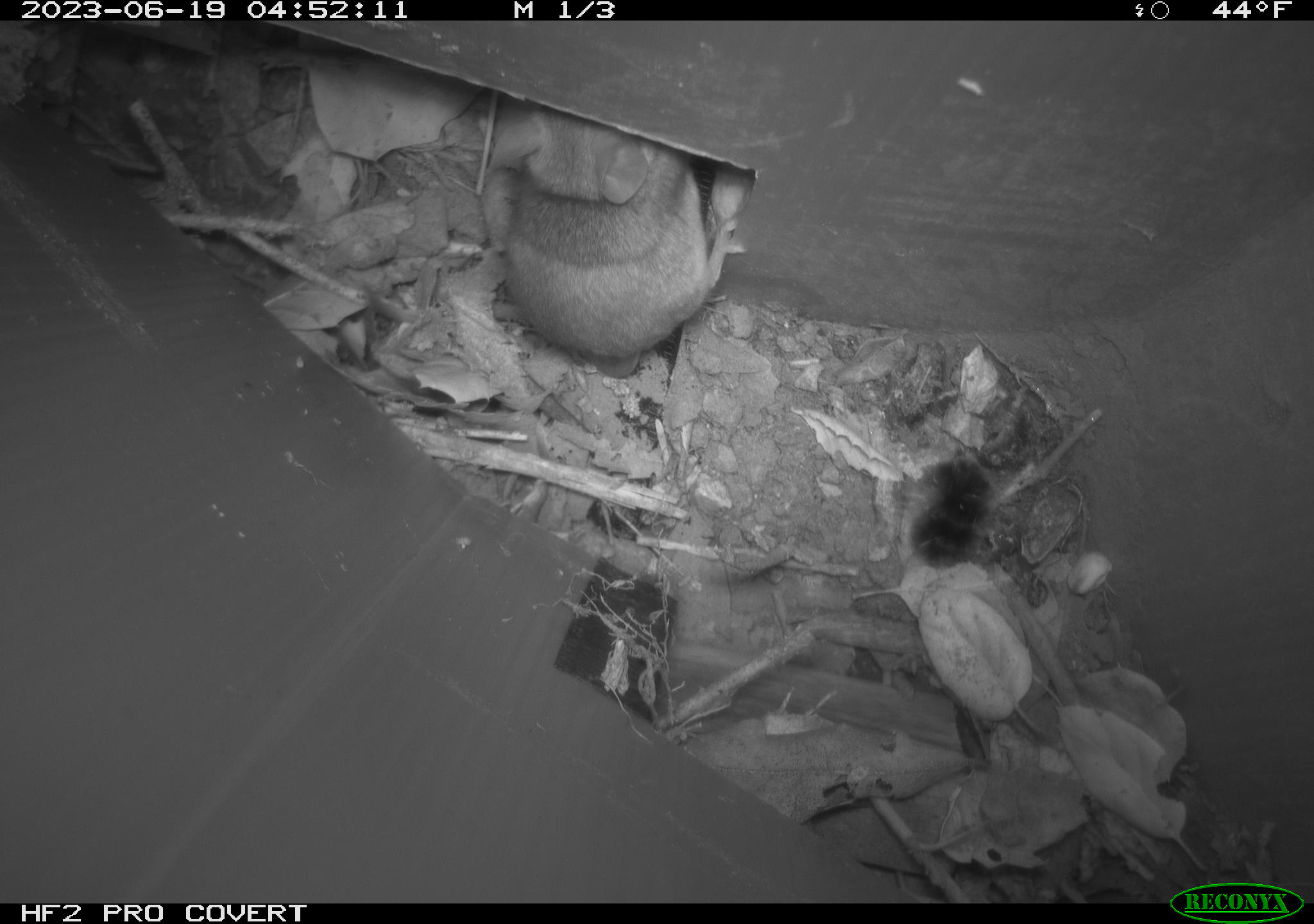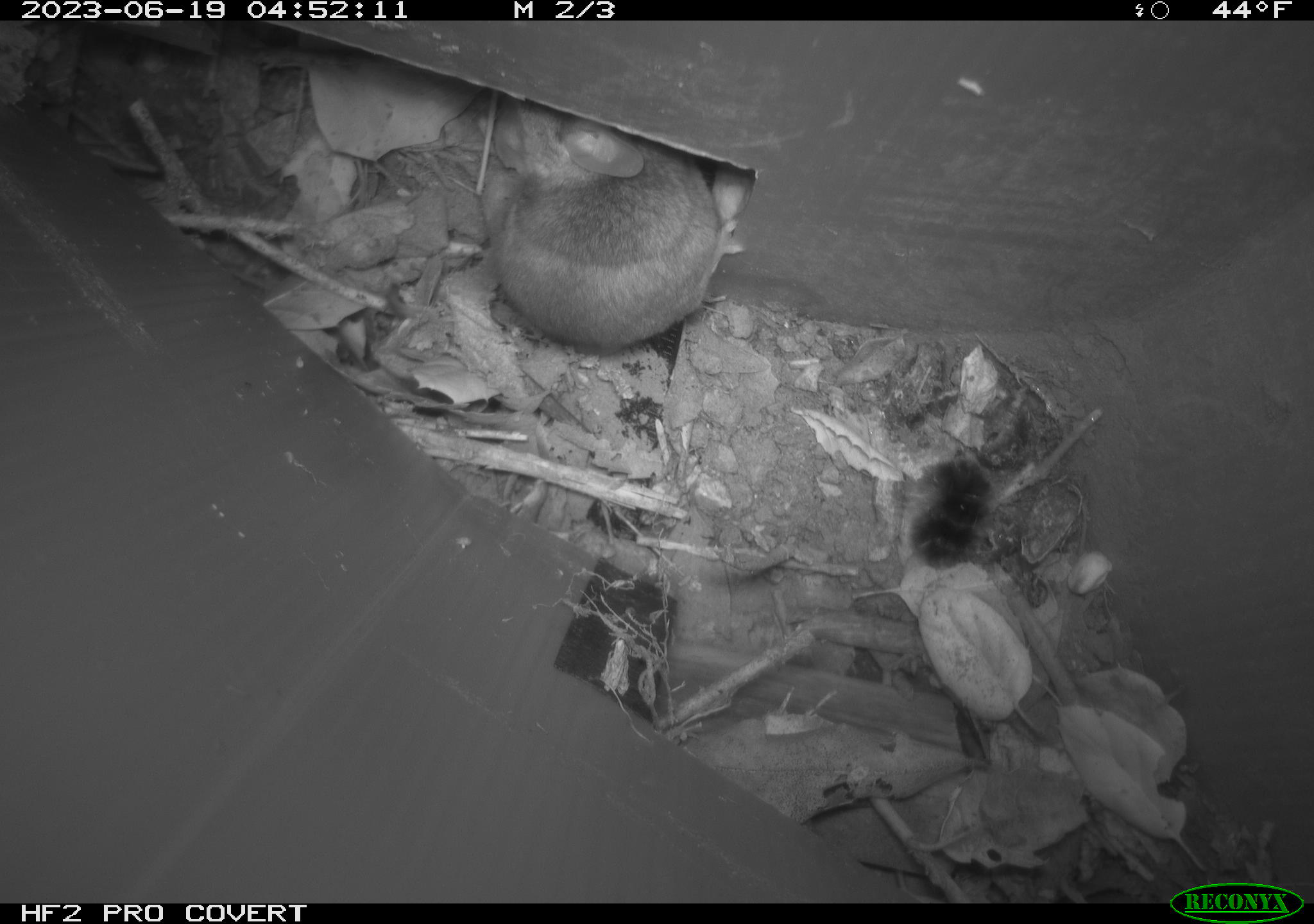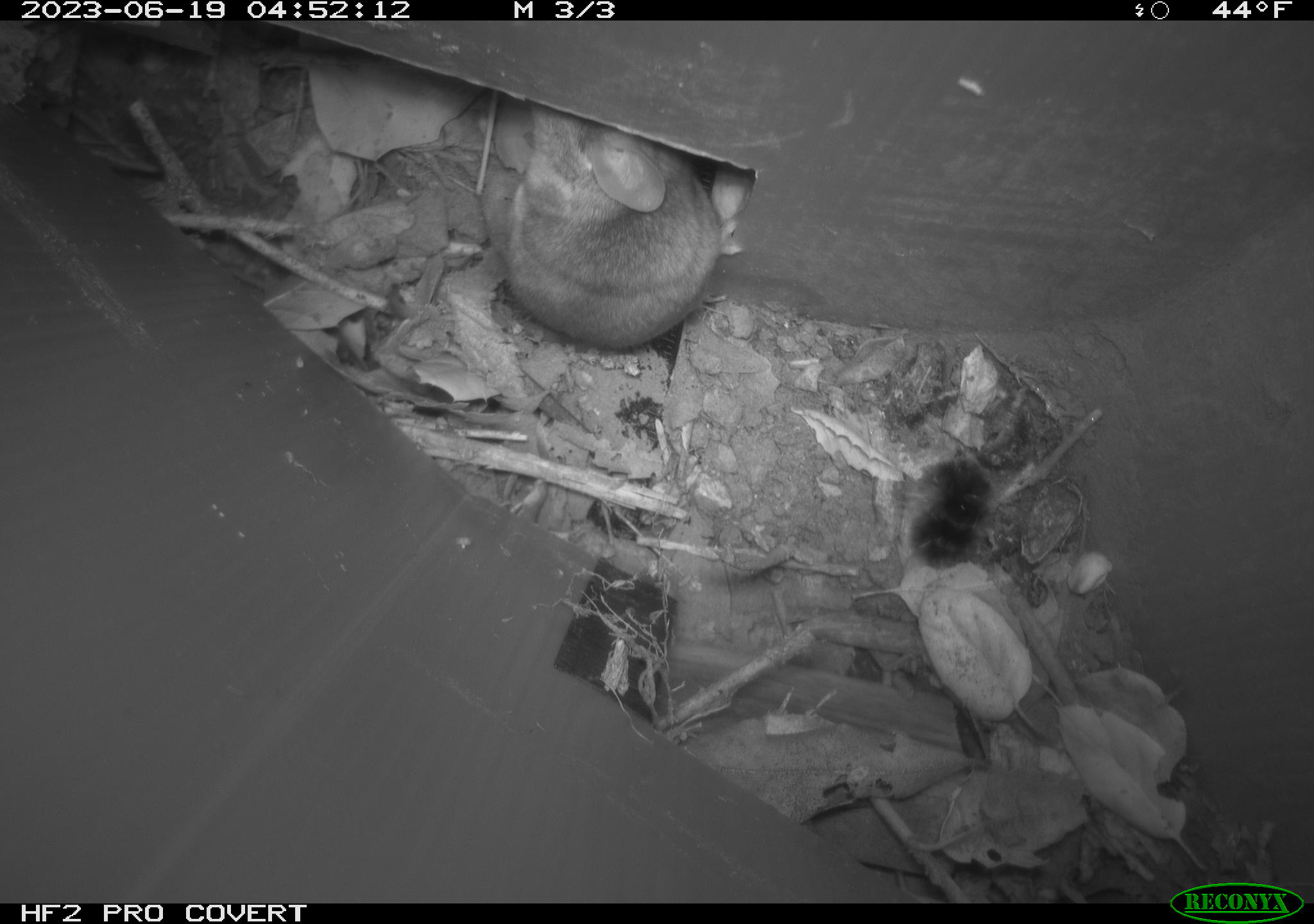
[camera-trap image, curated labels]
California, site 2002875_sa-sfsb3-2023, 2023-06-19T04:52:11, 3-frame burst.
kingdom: Animalia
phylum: Chordata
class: Mammalia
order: Rodentia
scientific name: Rodentia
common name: mouse species